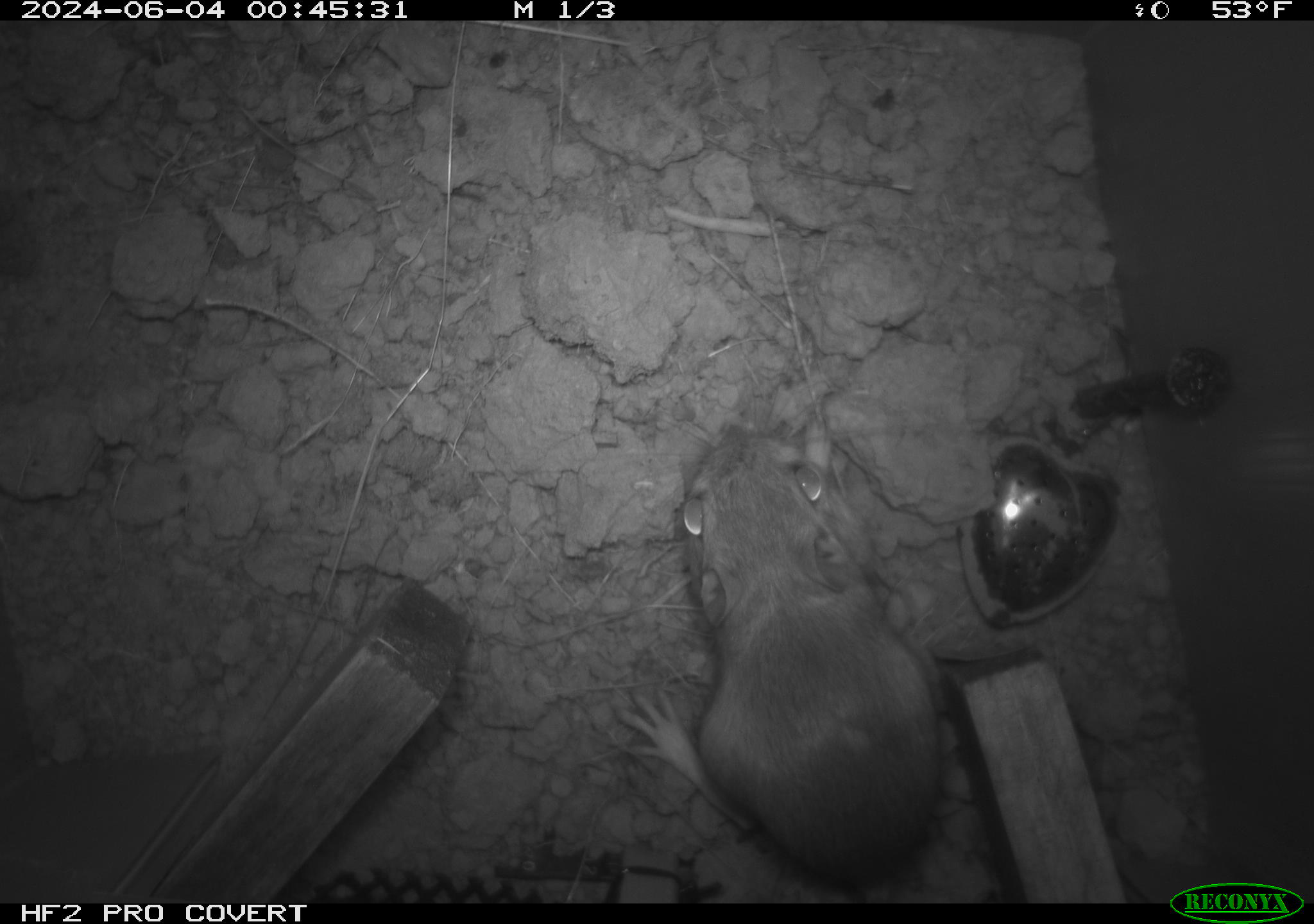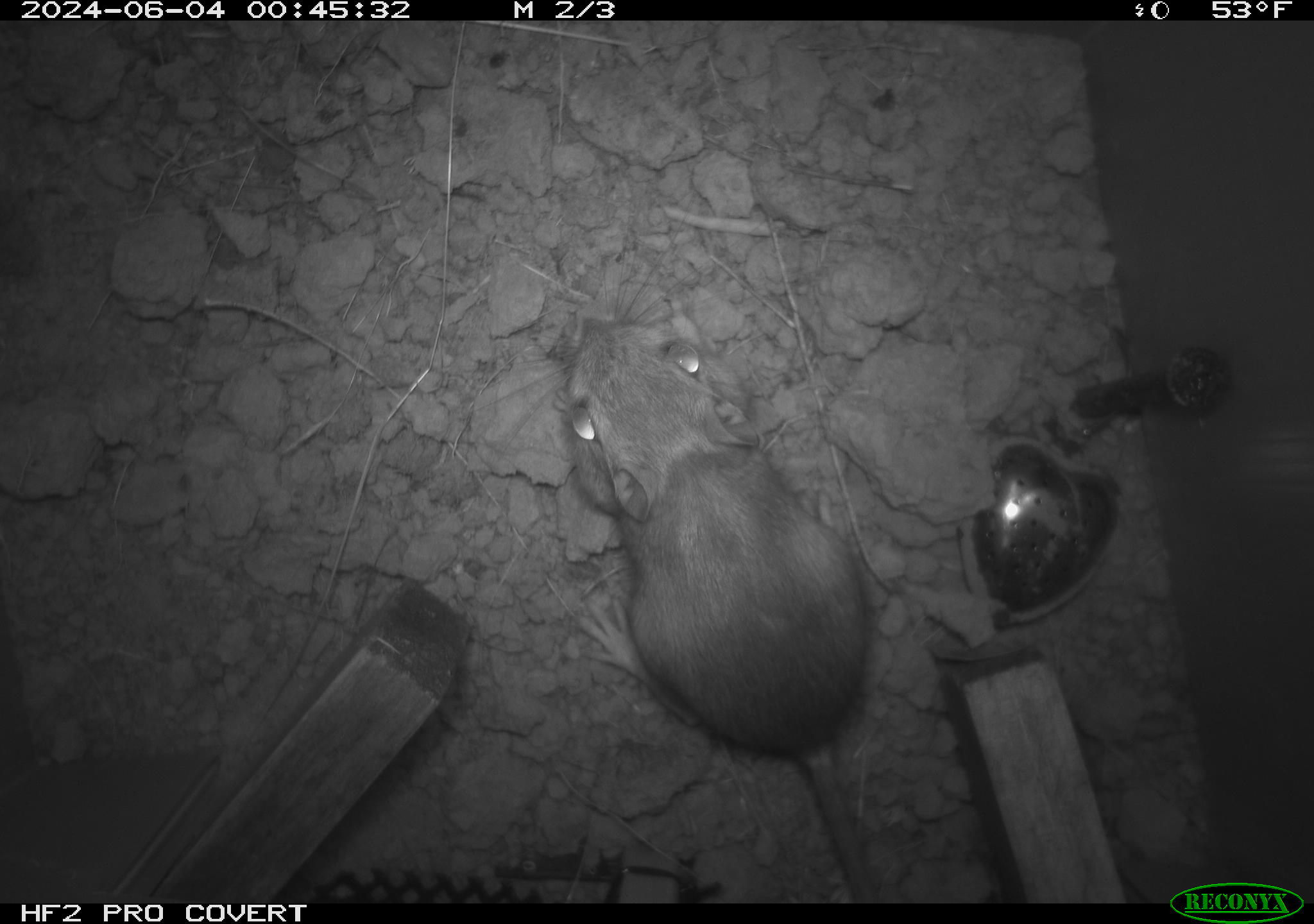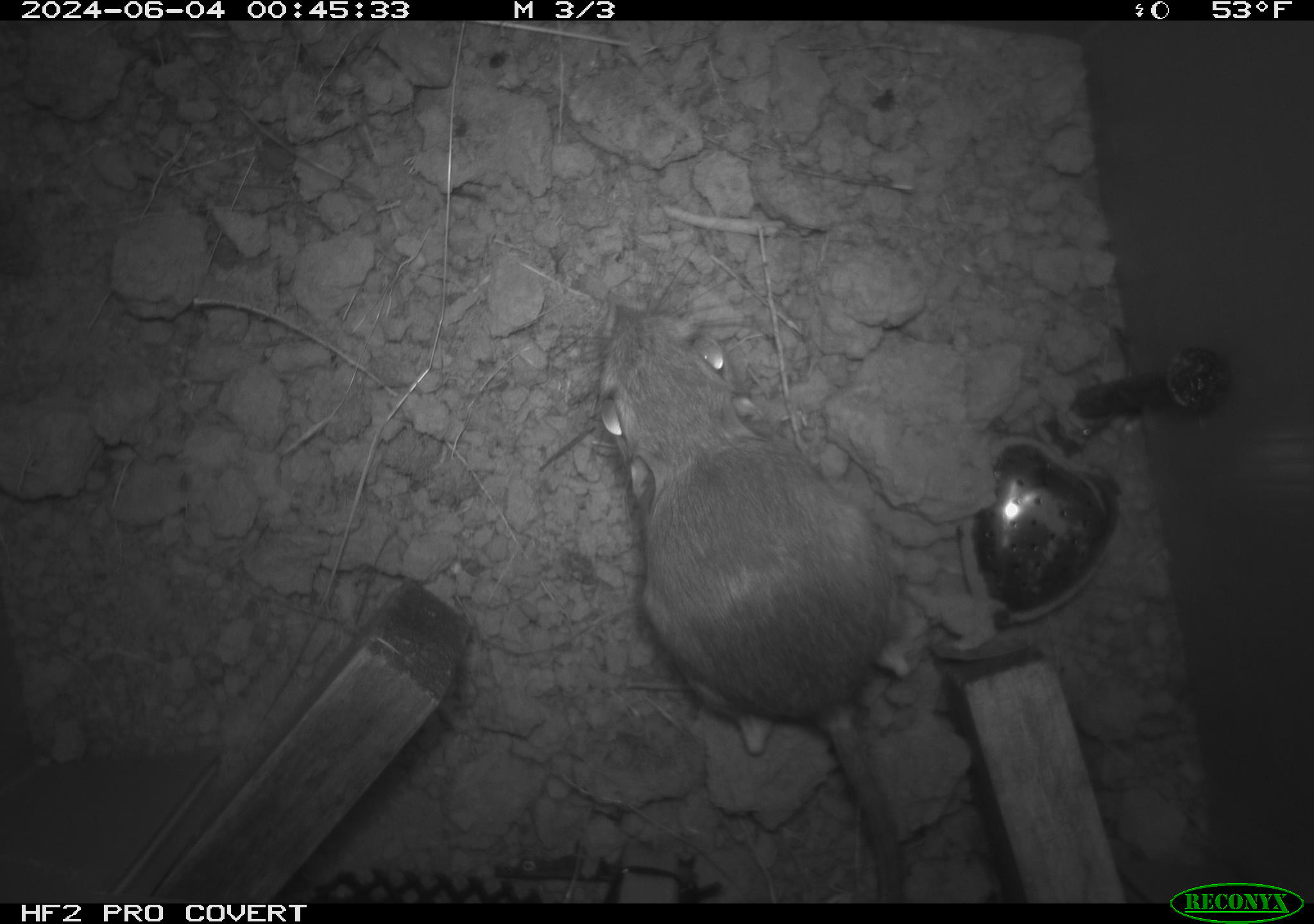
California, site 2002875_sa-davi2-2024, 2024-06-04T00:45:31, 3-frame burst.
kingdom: Animalia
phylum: Chordata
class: Mammalia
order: Rodentia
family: Heteromyidae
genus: Dipodomys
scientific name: Dipodomys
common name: kangaroo rats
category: dipodomys species